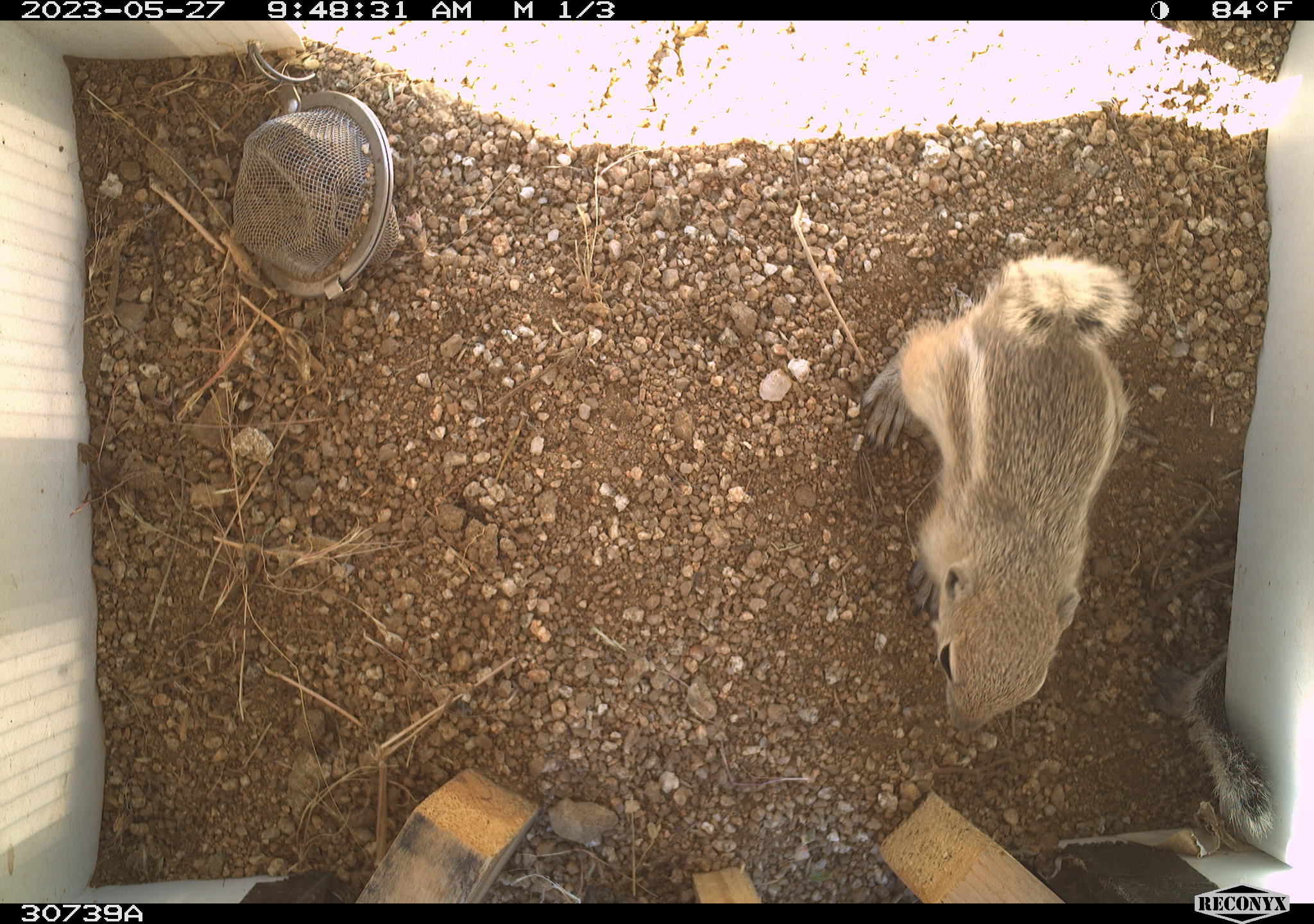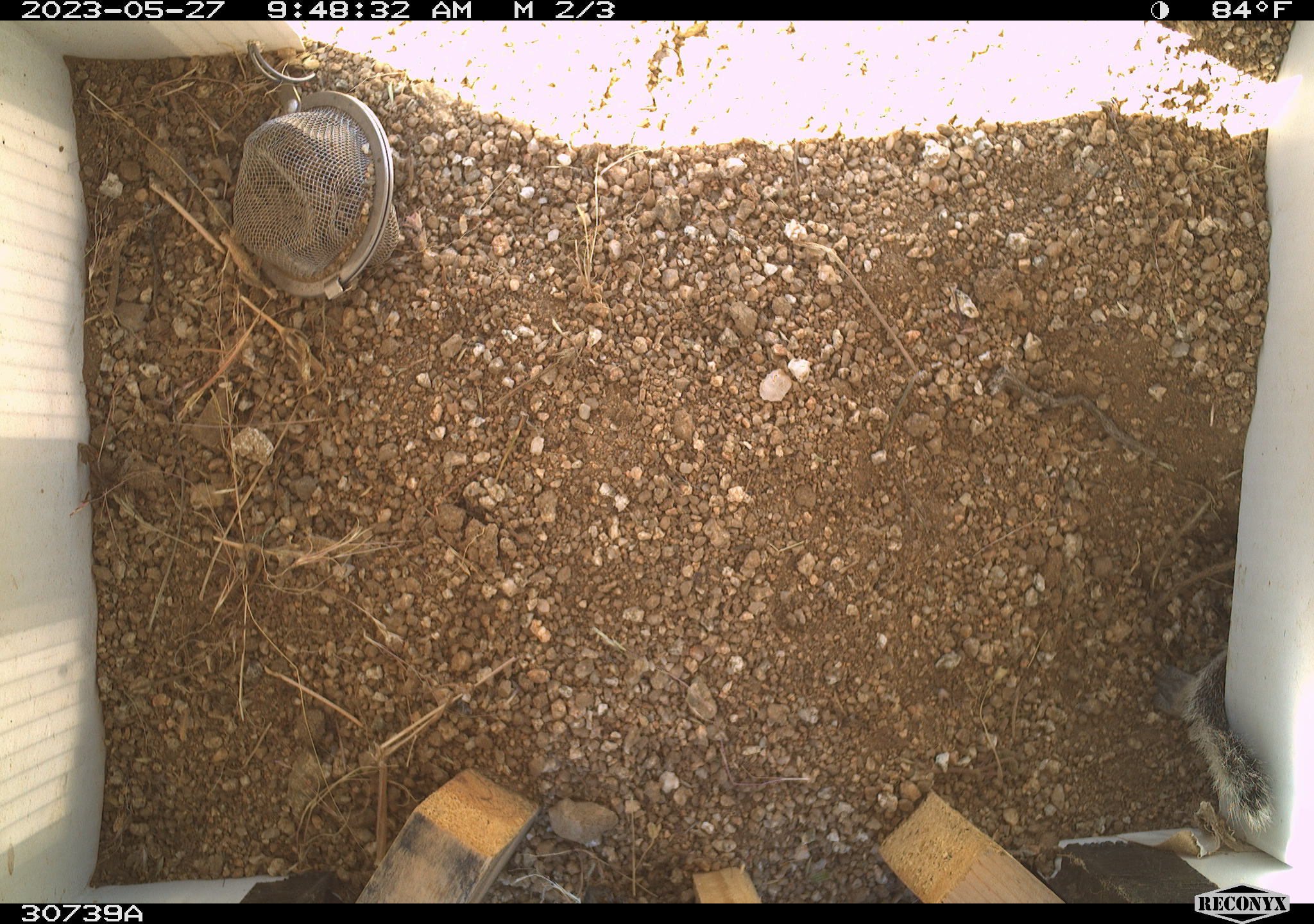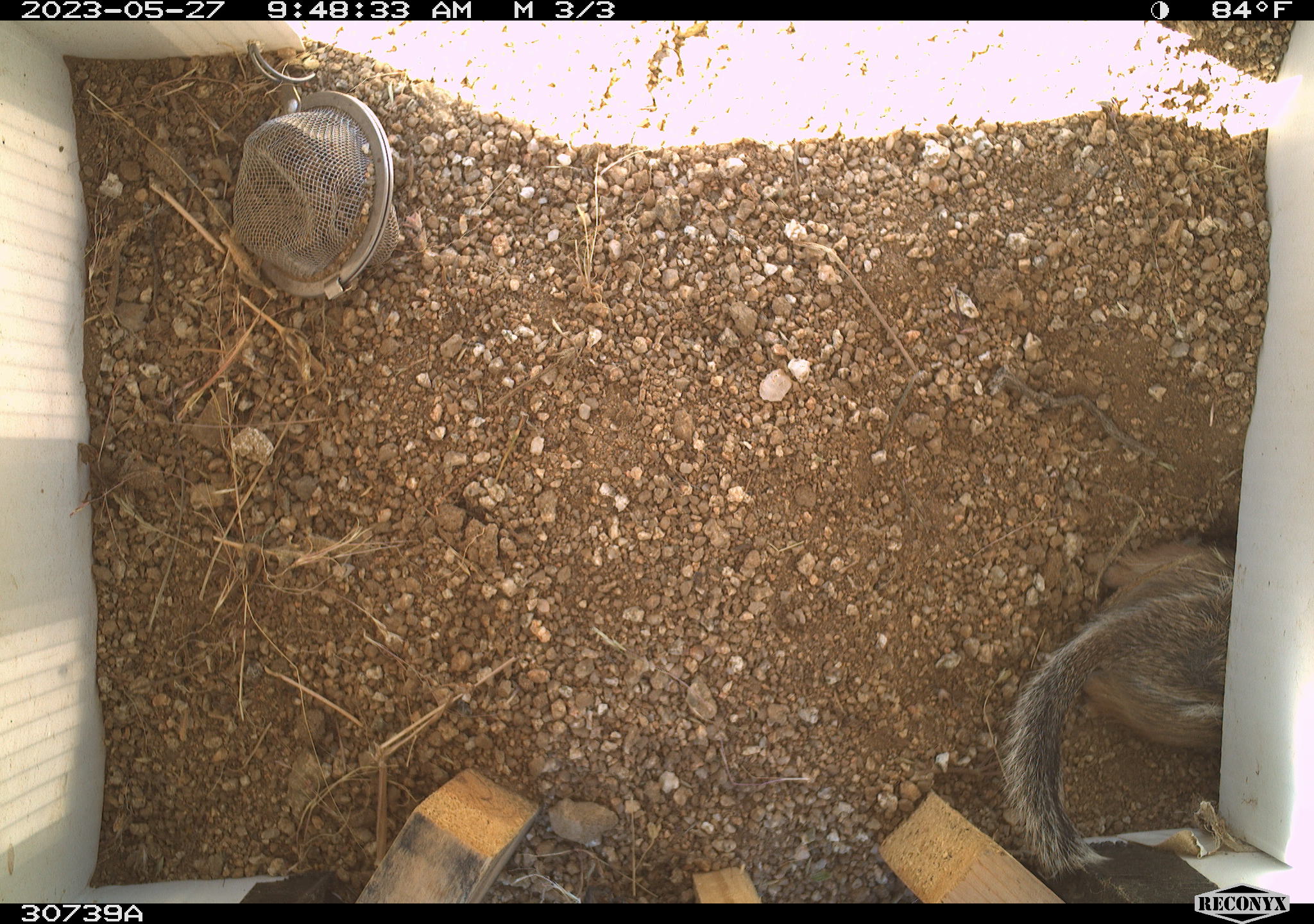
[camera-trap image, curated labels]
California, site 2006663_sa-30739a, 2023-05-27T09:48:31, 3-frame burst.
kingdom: Animalia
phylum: Chordata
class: Mammalia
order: Rodentia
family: Sciuridae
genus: Ammospermophilus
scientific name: Ammospermophilus leucurus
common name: white-tailed antelope squirrel